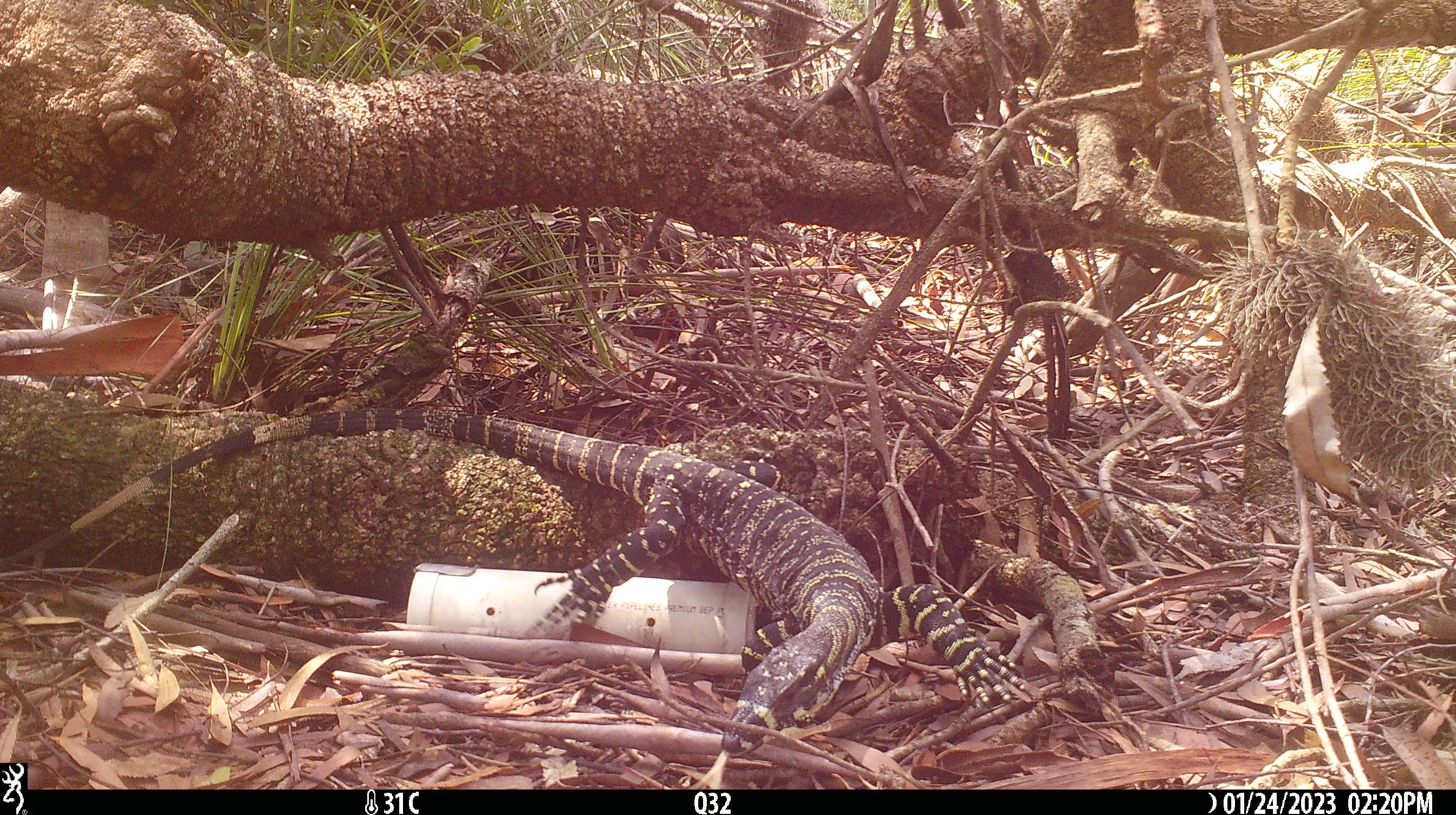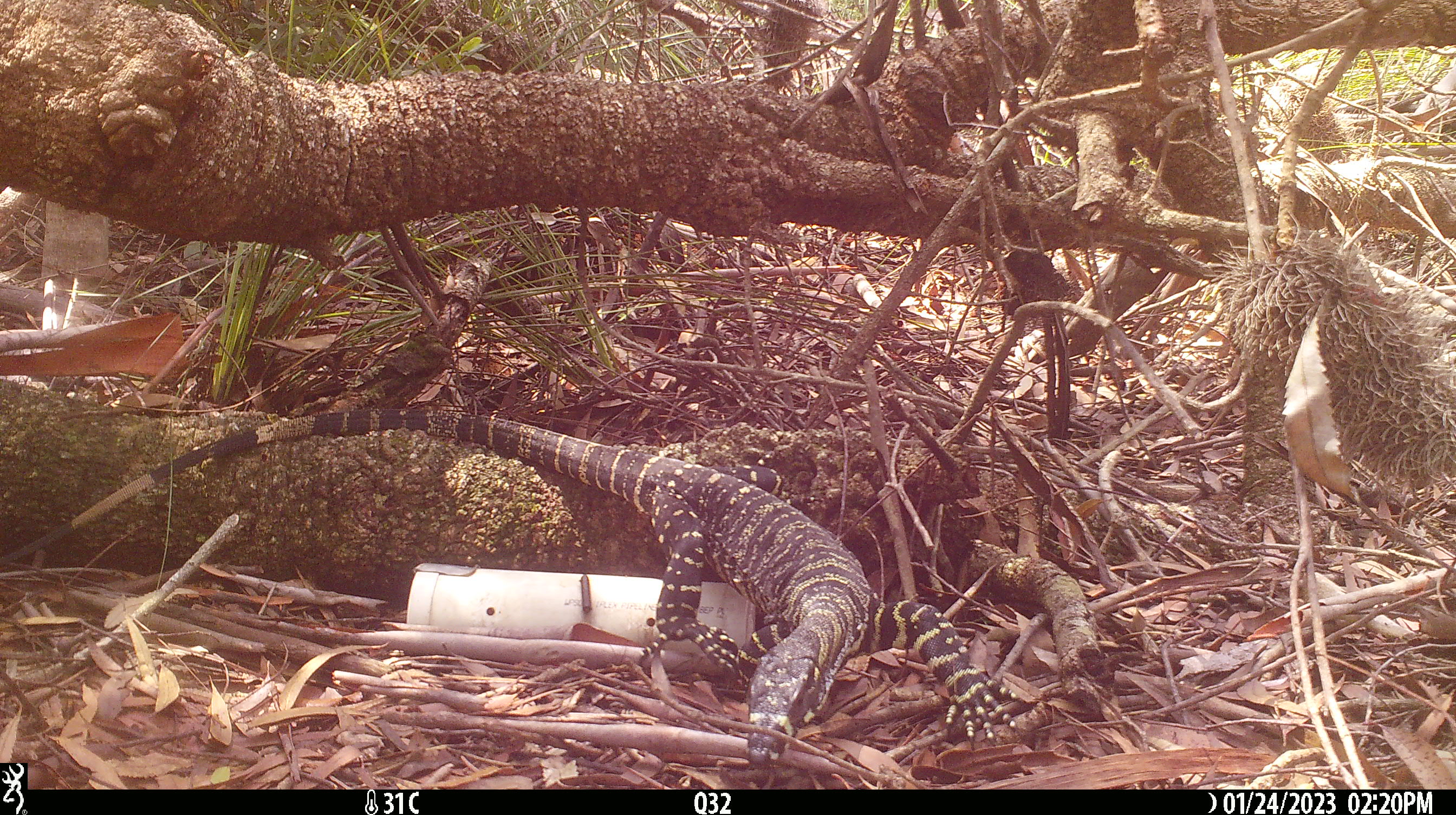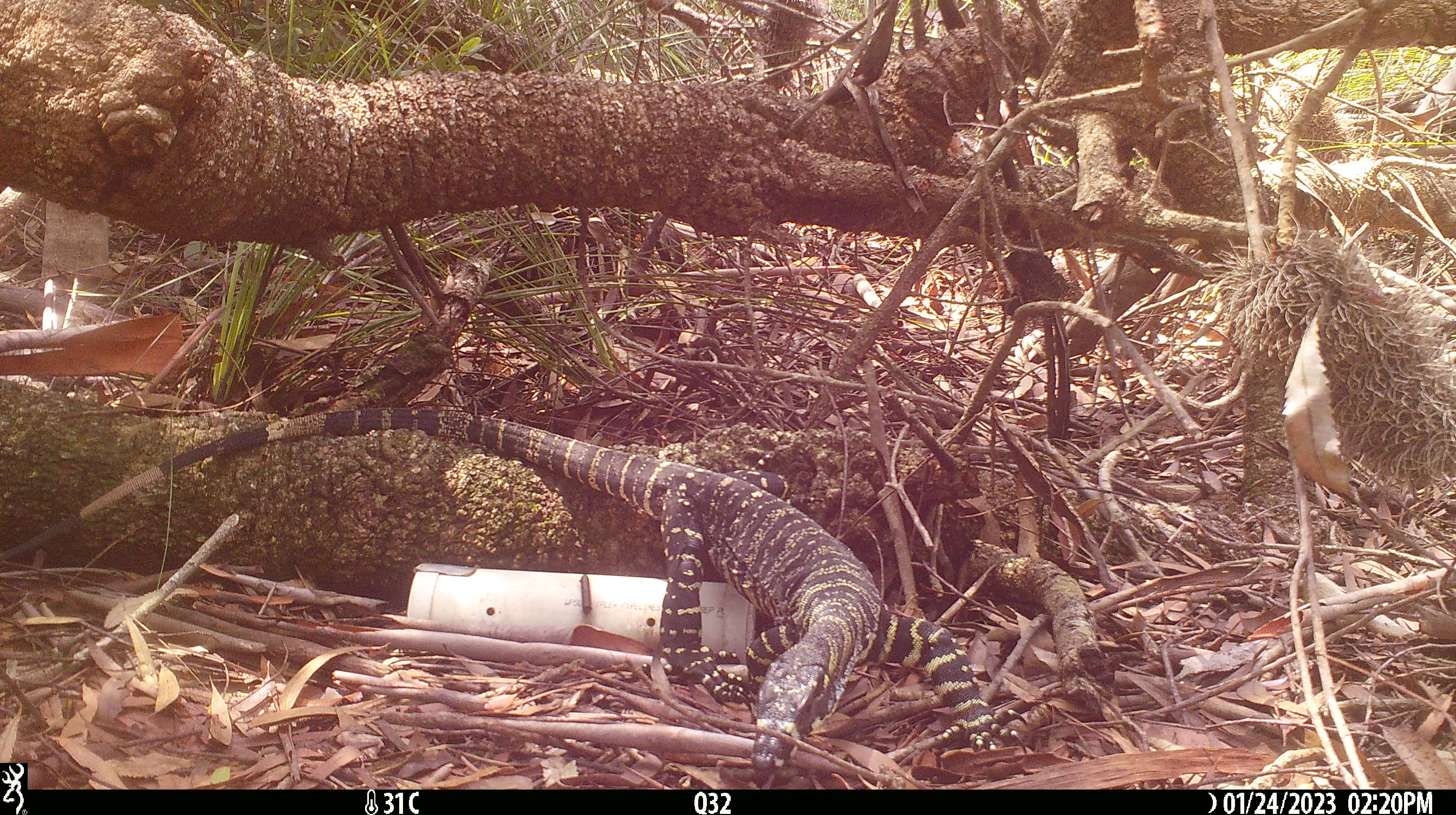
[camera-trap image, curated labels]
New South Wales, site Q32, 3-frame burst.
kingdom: Animalia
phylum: Chordata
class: Reptilia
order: Squamata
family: Varanidae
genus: Varanus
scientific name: Varanus varius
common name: lace monitor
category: goanna